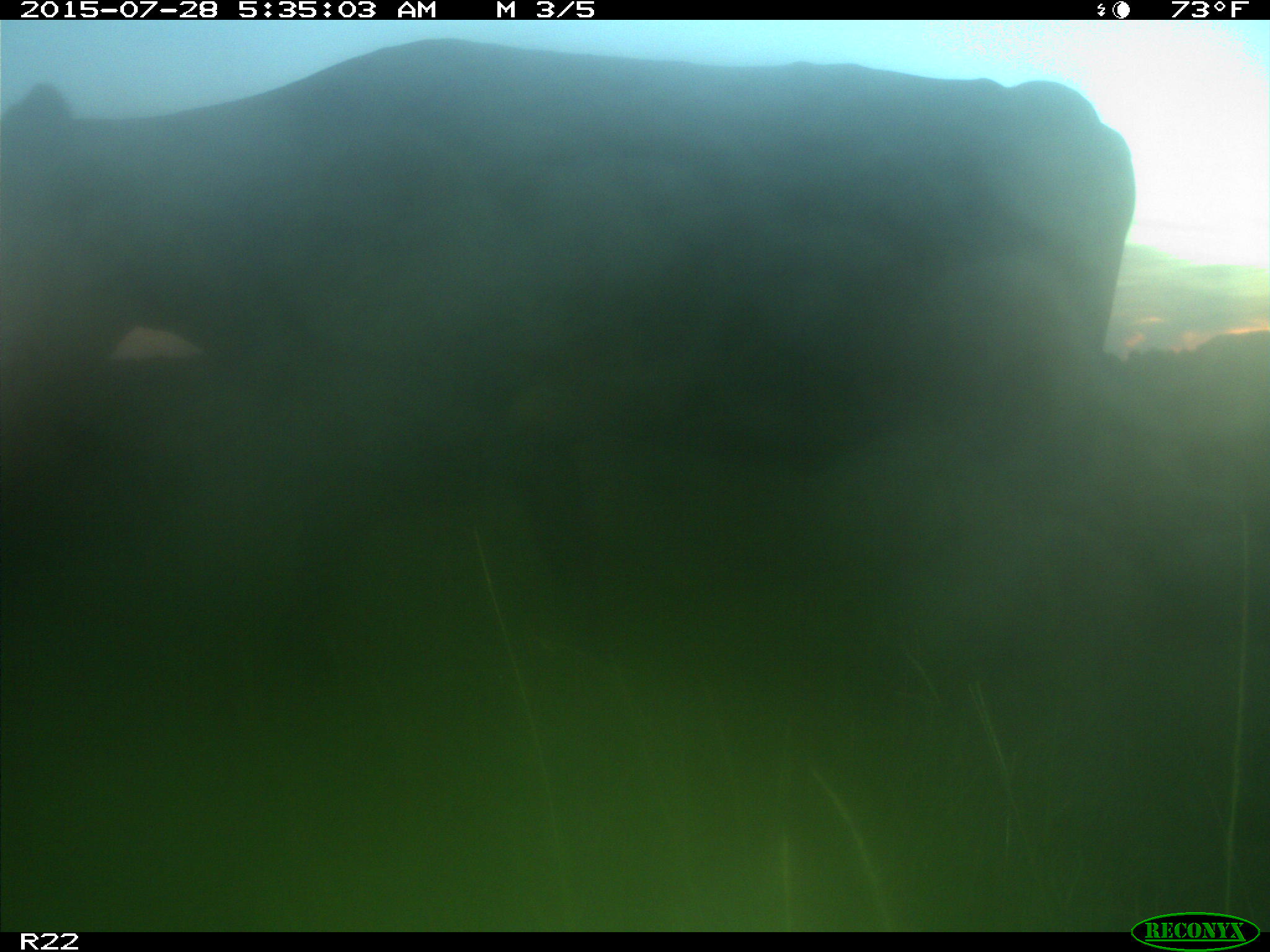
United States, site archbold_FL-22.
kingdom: Animalia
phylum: Chordata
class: Mammalia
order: Artiodactyla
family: Bovidae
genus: Bos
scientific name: Bos taurus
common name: domestic cow